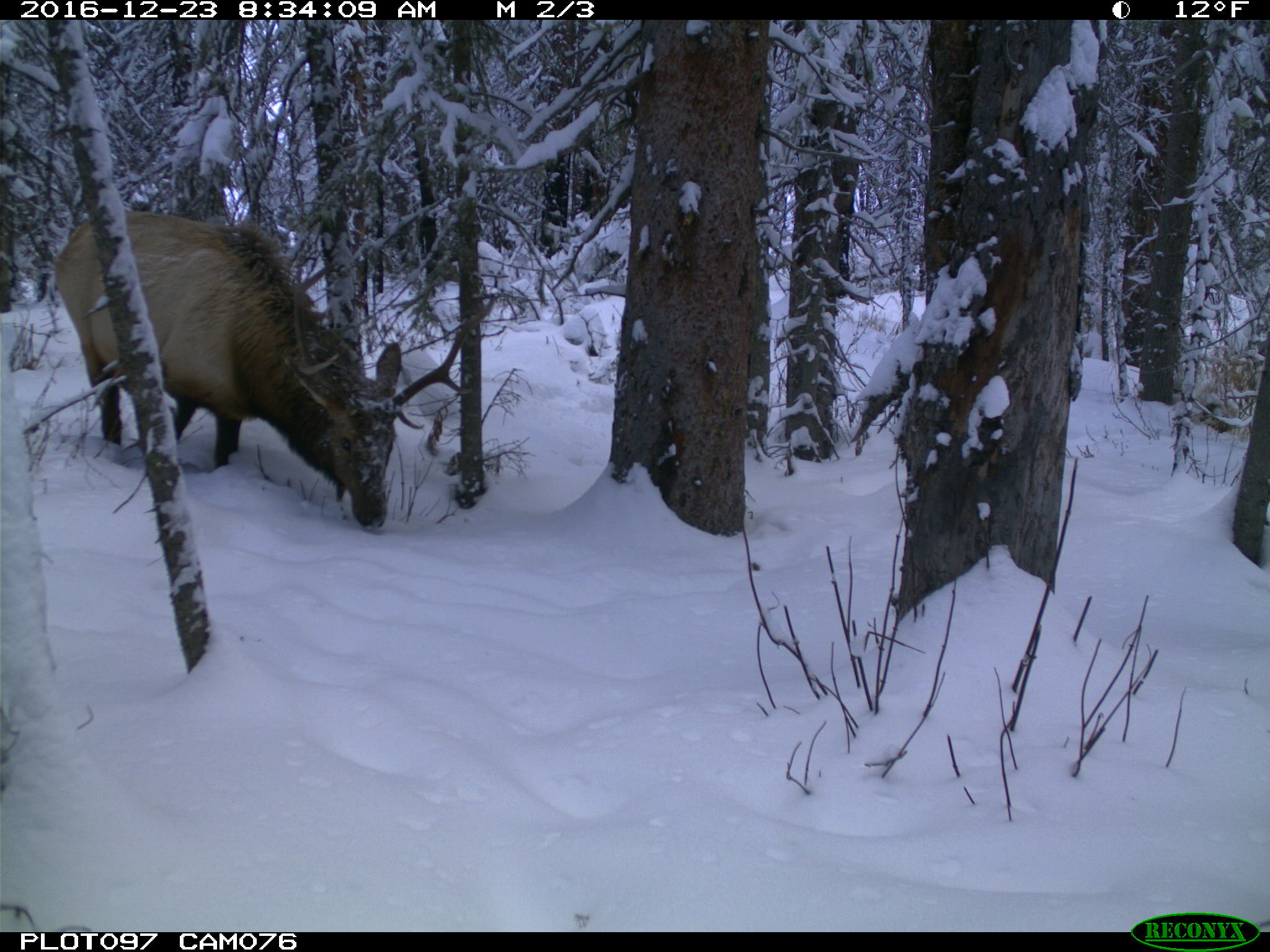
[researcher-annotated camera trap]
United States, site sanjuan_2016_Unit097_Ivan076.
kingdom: Animalia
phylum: Chordata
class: Mammalia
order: Artiodactyla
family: Cervidae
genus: Cervus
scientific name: Cervus elaphus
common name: red deer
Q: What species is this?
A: Cervus elaphus (red deer).